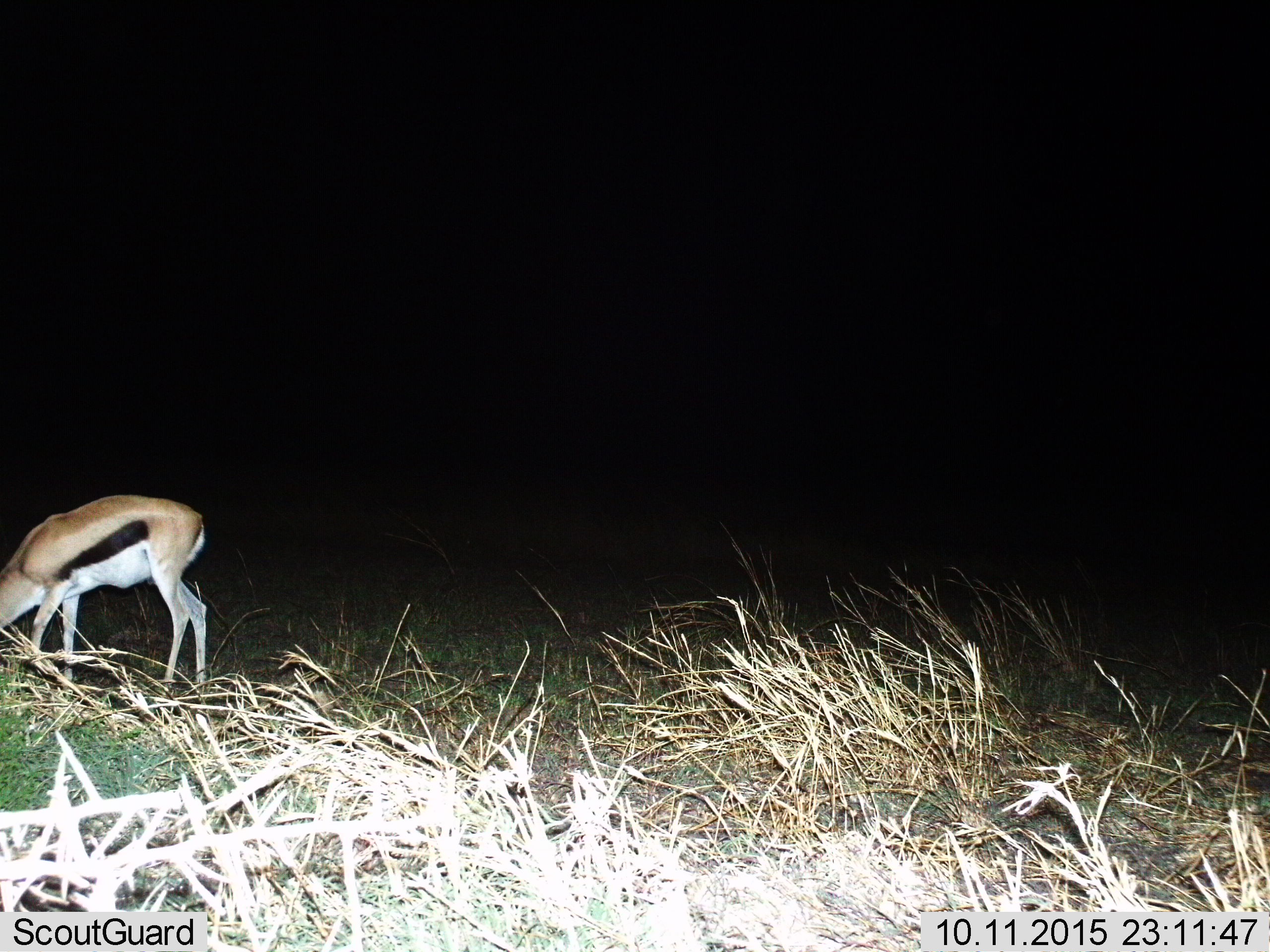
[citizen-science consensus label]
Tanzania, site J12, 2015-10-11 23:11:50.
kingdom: Animalia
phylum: Chordata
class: Mammalia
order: Artiodactyla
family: Bovidae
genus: Eudorcas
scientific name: Eudorcas thomsonii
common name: thomson's gazelle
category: gazellethomsons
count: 1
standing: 30%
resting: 0%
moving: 0%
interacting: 0%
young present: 0%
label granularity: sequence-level